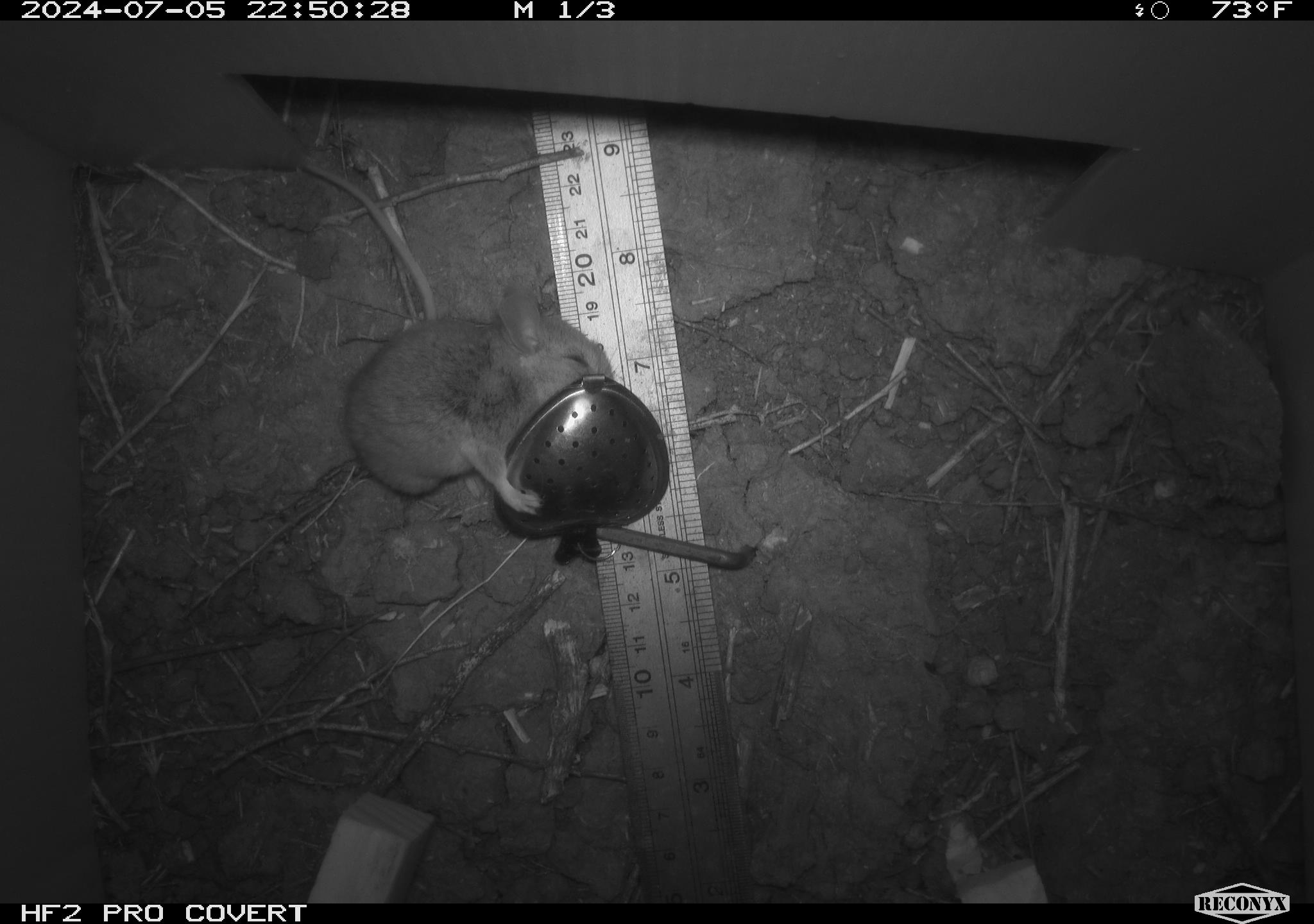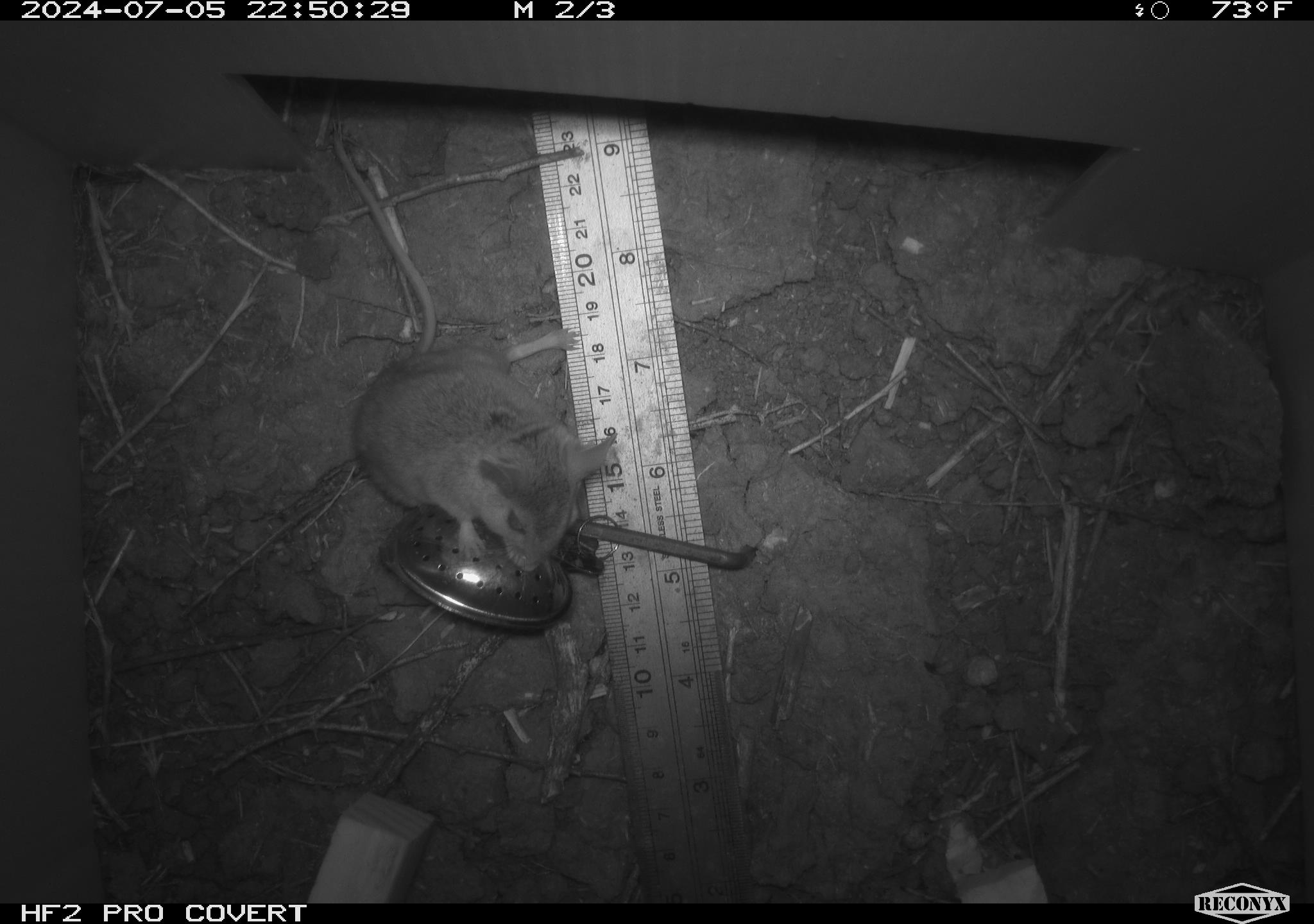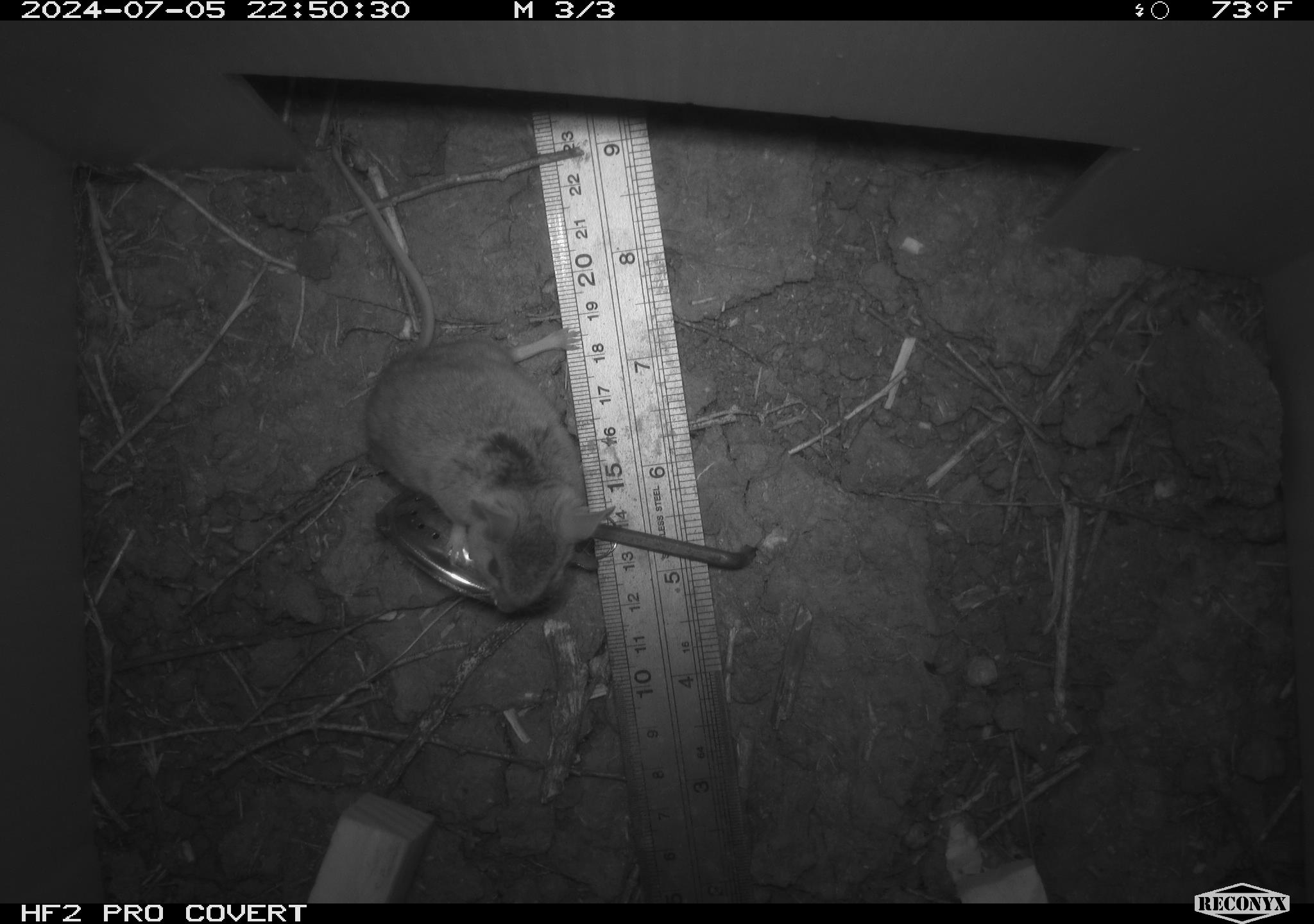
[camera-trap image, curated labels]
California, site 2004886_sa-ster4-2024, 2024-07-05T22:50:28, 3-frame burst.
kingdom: Animalia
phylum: Chordata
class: Mammalia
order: Rodentia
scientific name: Rodentia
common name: mouse species